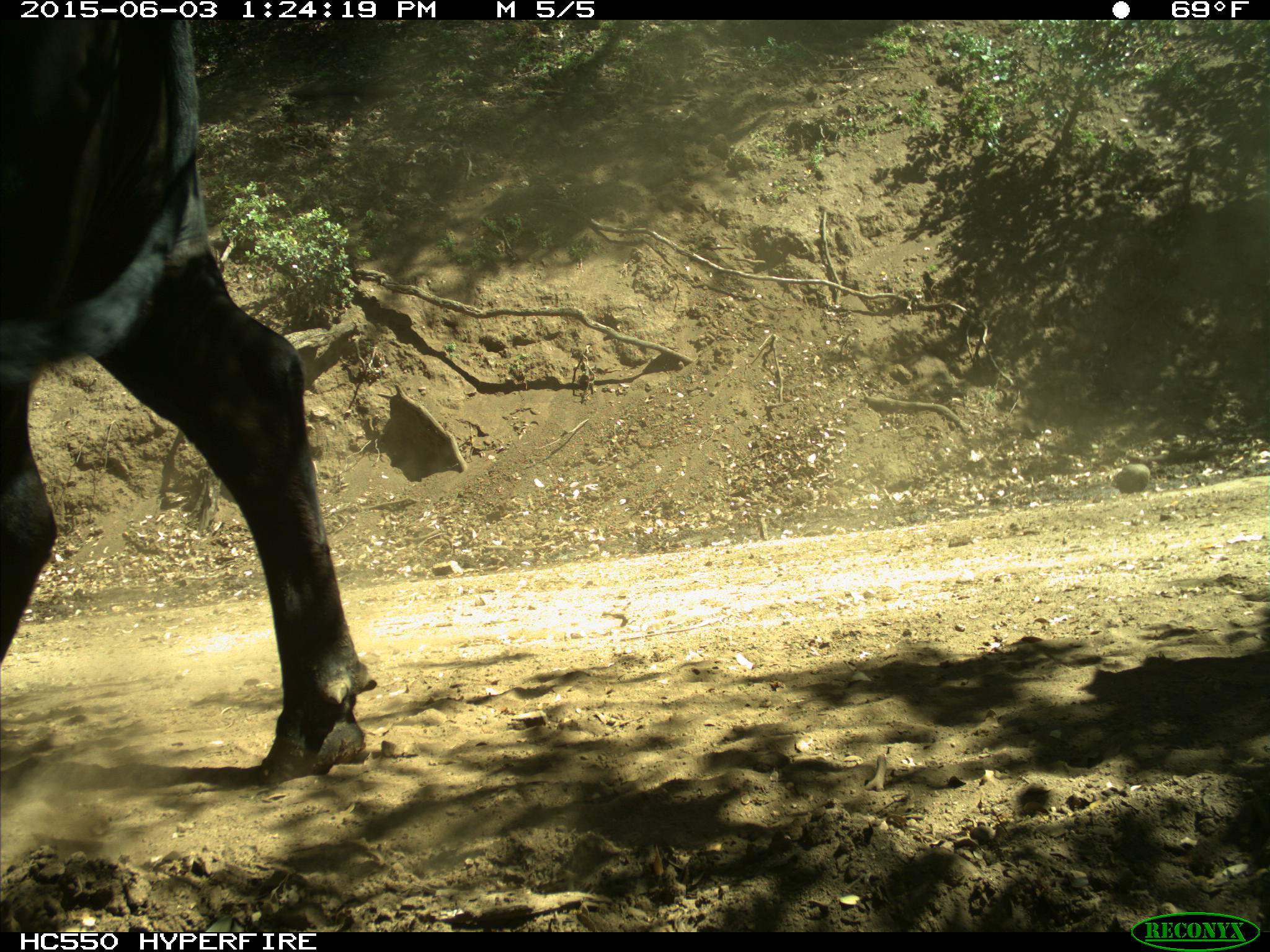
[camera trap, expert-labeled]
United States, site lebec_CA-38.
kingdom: Animalia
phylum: Chordata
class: Mammalia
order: Artiodactyla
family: Bovidae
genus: Bos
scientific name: Bos taurus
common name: domestic cow